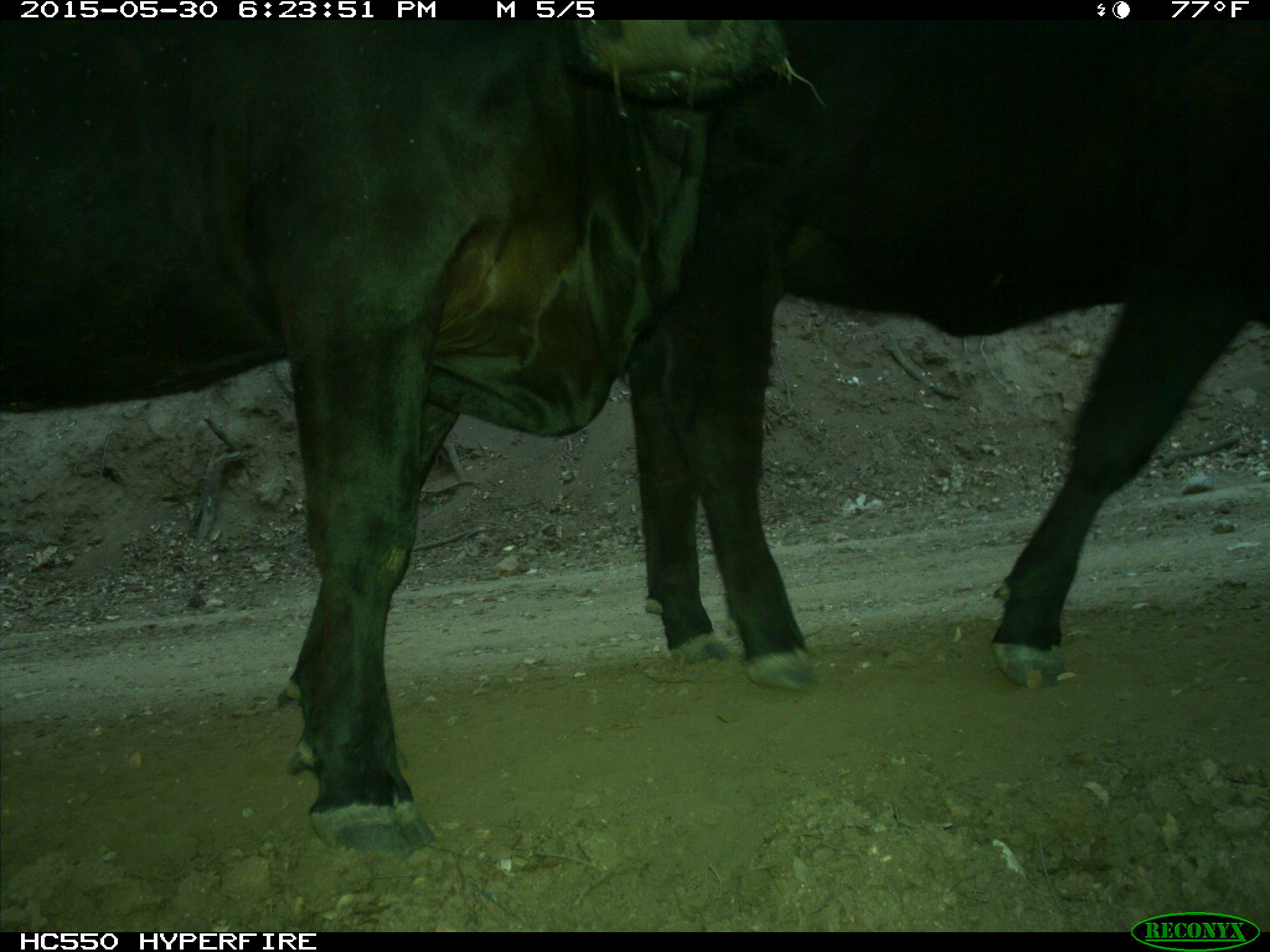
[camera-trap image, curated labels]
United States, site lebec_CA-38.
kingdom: Animalia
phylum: Chordata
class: Mammalia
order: Artiodactyla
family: Bovidae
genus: Bos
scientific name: Bos taurus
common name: domestic cow